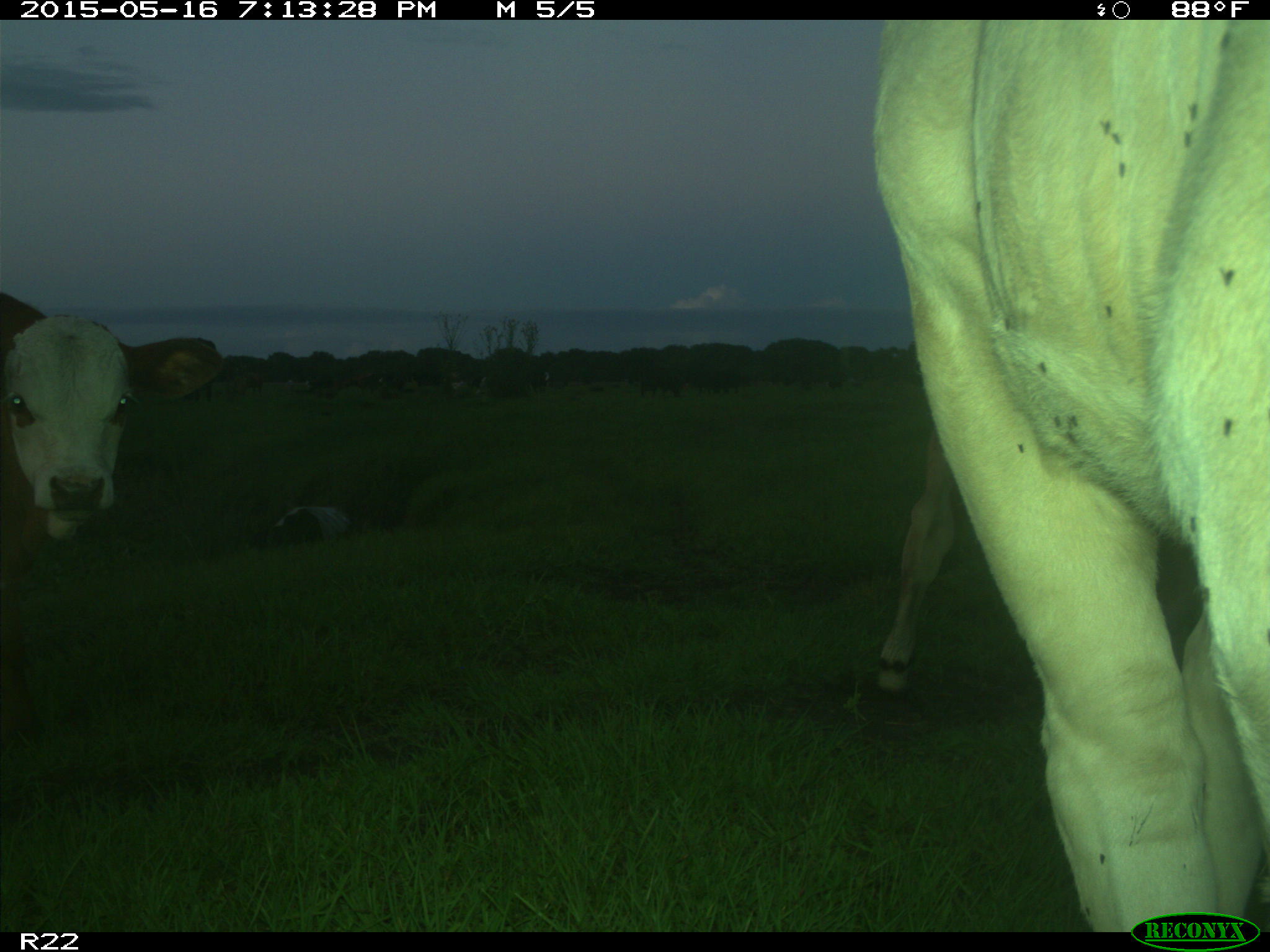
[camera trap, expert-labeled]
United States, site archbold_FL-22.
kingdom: Animalia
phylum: Chordata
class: Mammalia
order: Artiodactyla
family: Bovidae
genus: Bos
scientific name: Bos taurus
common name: domestic cow